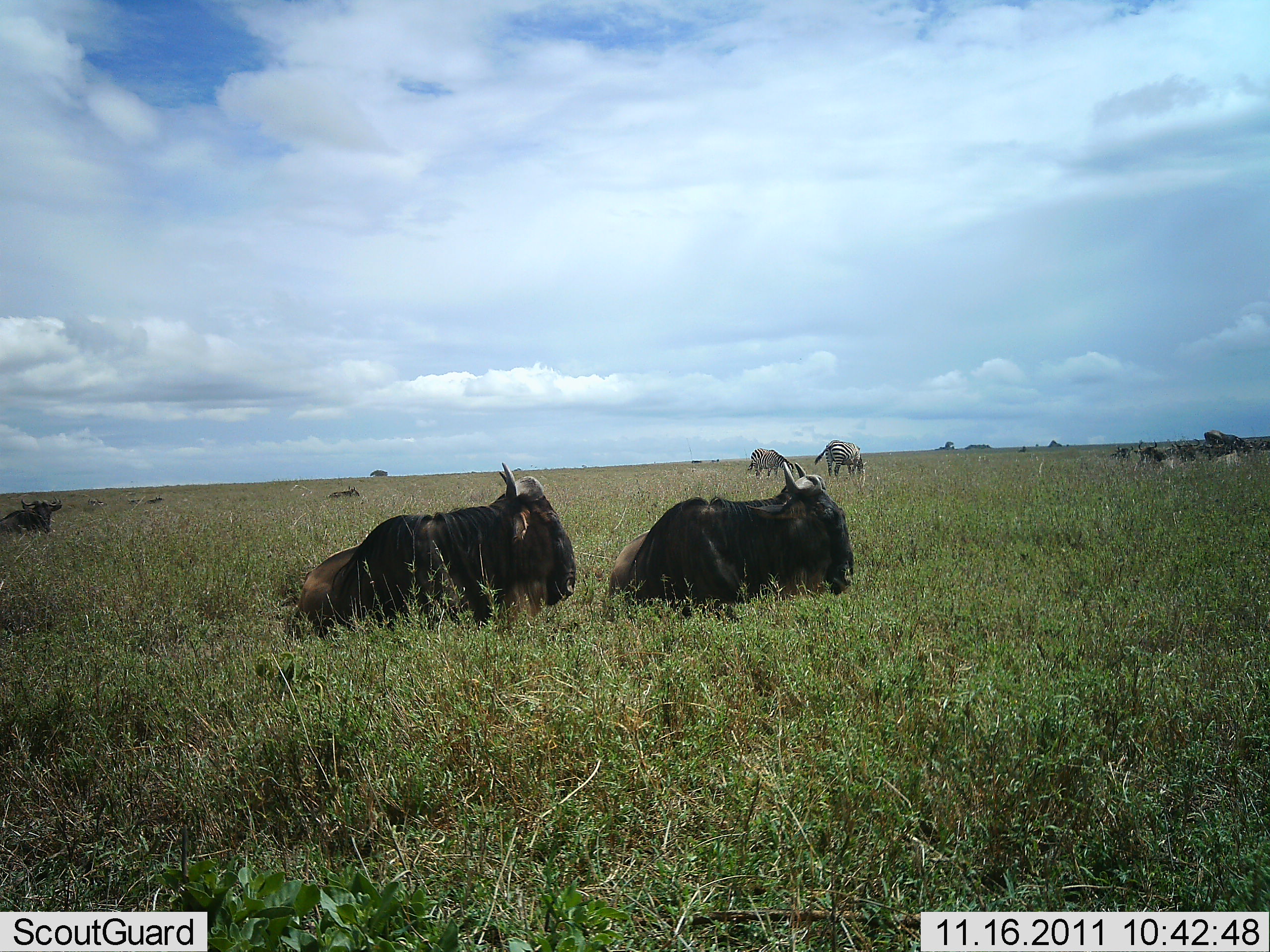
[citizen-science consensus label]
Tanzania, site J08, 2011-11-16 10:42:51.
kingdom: Animalia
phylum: Chordata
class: Mammalia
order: Artiodactyla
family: Bovidae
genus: Connochaetes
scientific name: Connochaetes taurinus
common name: blue wildebeest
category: wildebeest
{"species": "wildebeest (blue wildebeest) (Connochaetes taurinus)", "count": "4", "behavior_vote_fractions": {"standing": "9%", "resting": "100%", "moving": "0%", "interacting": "0%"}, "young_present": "0%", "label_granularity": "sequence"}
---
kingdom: Animalia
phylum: Chordata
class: Mammalia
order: Perissodactyla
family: Equidae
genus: Equus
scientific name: Equus quagga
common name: plains zebra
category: zebra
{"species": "zebra (plains zebra) (Equus quagga)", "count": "2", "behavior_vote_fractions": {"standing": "18%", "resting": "0%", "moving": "0%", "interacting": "0%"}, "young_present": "0%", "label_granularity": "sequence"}